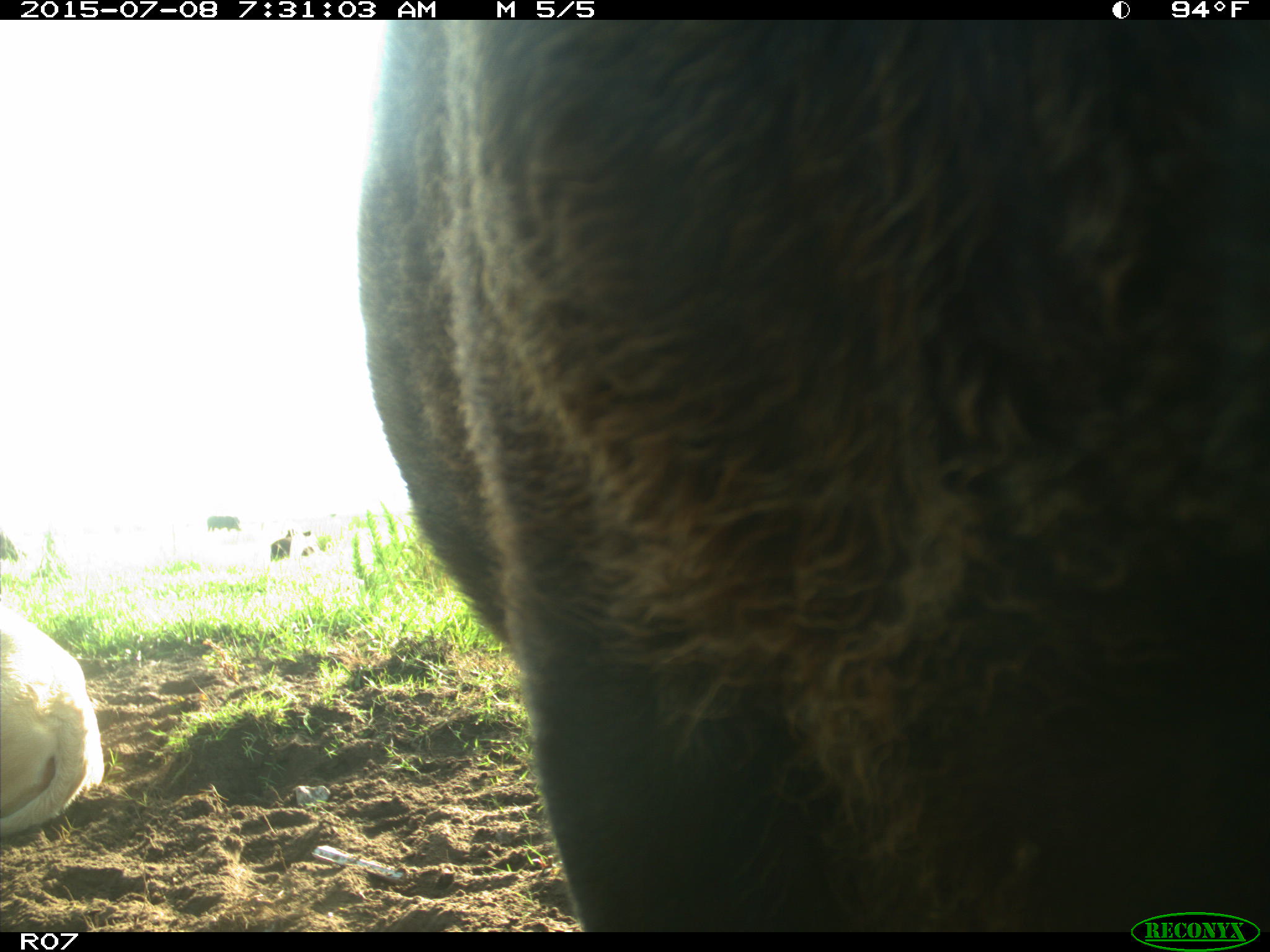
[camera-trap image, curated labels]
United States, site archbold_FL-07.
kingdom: Animalia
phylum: Chordata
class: Mammalia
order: Artiodactyla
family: Bovidae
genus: Bos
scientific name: Bos taurus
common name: domestic cow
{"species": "Bos taurus (domestic cow)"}